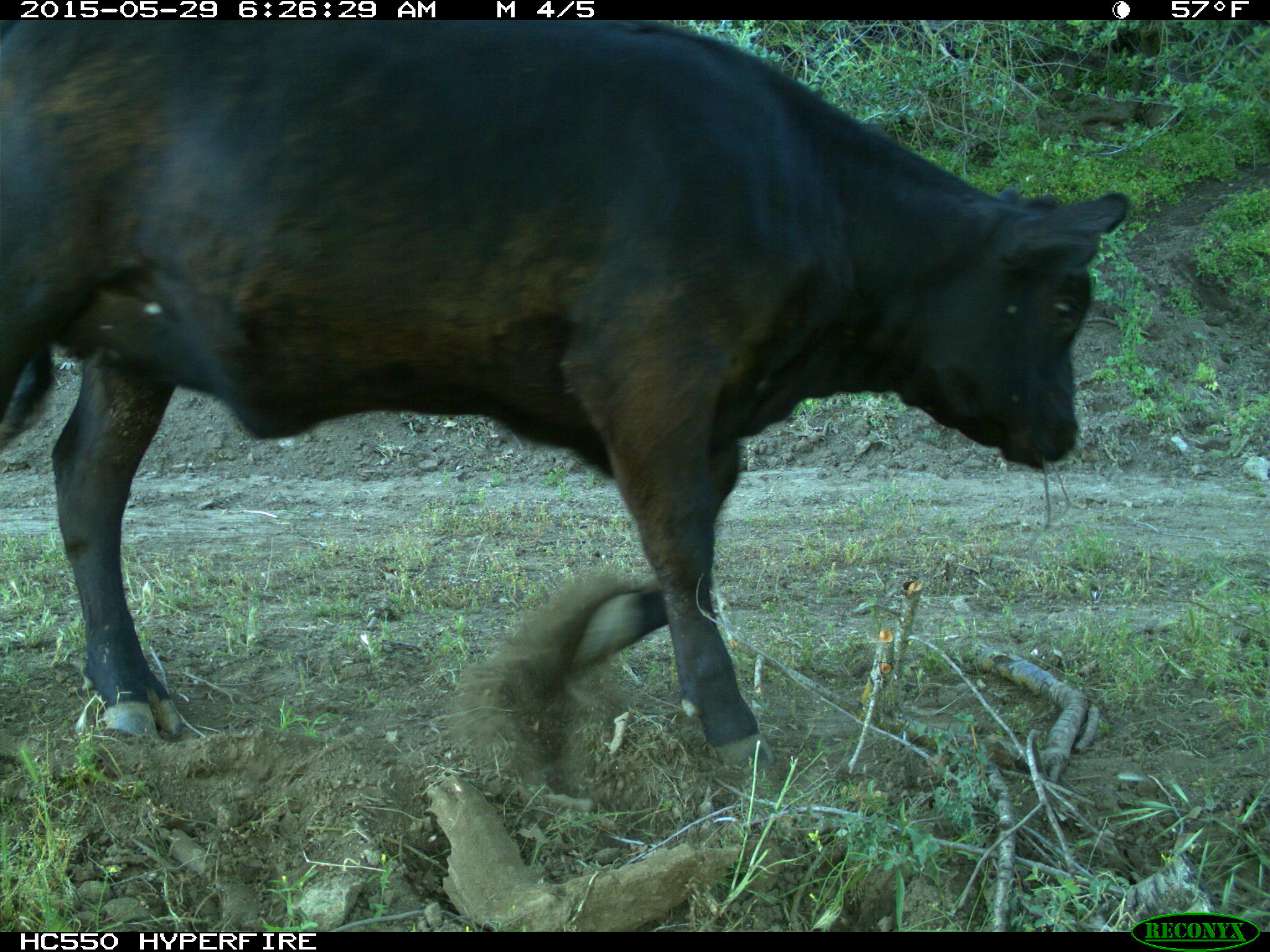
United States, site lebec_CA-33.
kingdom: Animalia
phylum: Chordata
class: Mammalia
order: Artiodactyla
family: Bovidae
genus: Bos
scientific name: Bos taurus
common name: domestic cow